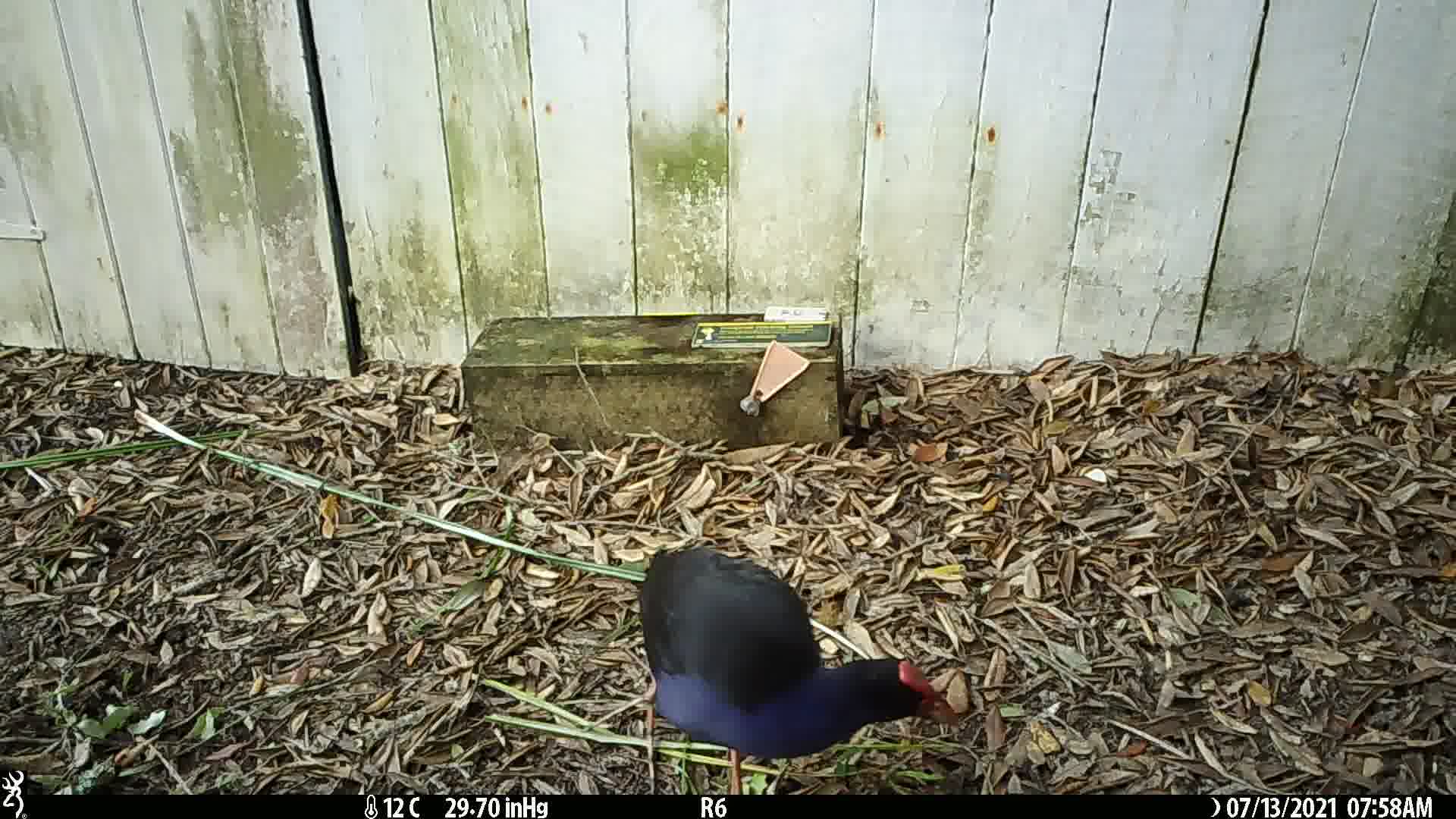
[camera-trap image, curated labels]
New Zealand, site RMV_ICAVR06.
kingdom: Animalia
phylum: Chordata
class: Aves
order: Gruiformes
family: Rallidae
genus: Porphyrio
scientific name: Porphyrio melanotus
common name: australasian swamphen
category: pukeko